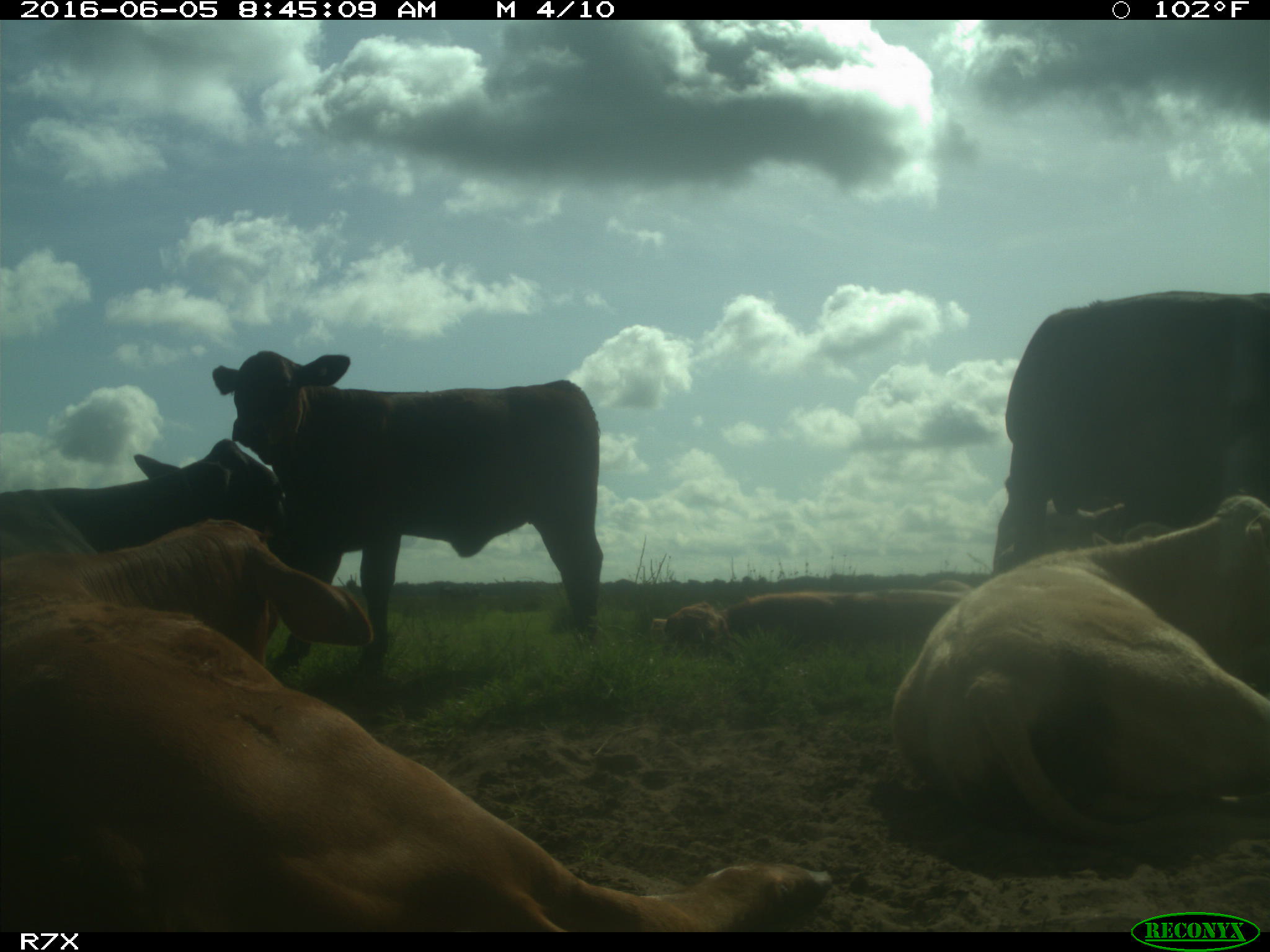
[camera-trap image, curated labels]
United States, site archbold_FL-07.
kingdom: Animalia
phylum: Chordata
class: Mammalia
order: Artiodactyla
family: Bovidae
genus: Bos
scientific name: Bos taurus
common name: domestic cow